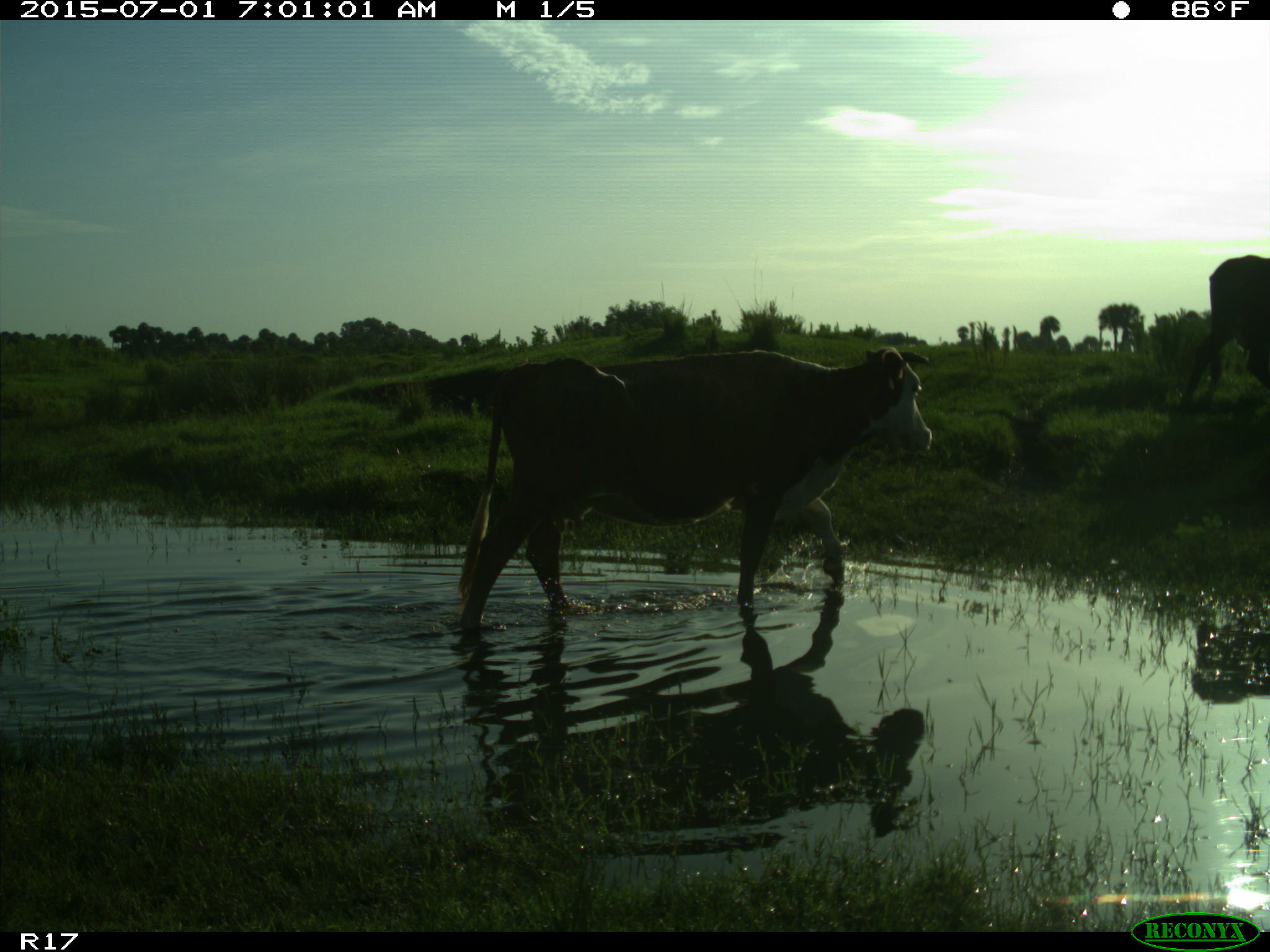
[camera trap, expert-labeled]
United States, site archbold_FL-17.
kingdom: Animalia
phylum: Chordata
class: Mammalia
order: Artiodactyla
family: Bovidae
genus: Bos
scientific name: Bos taurus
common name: domestic cow